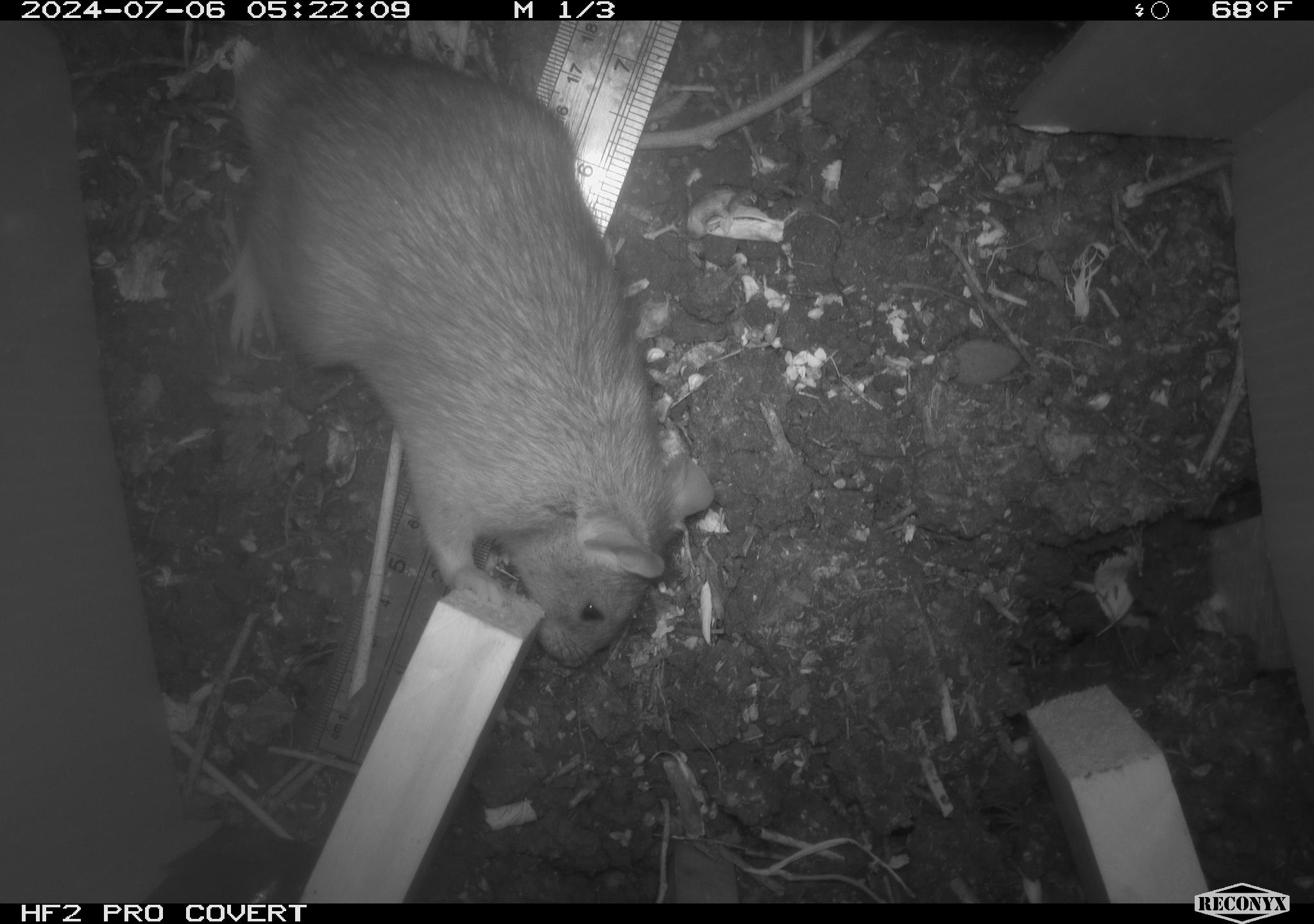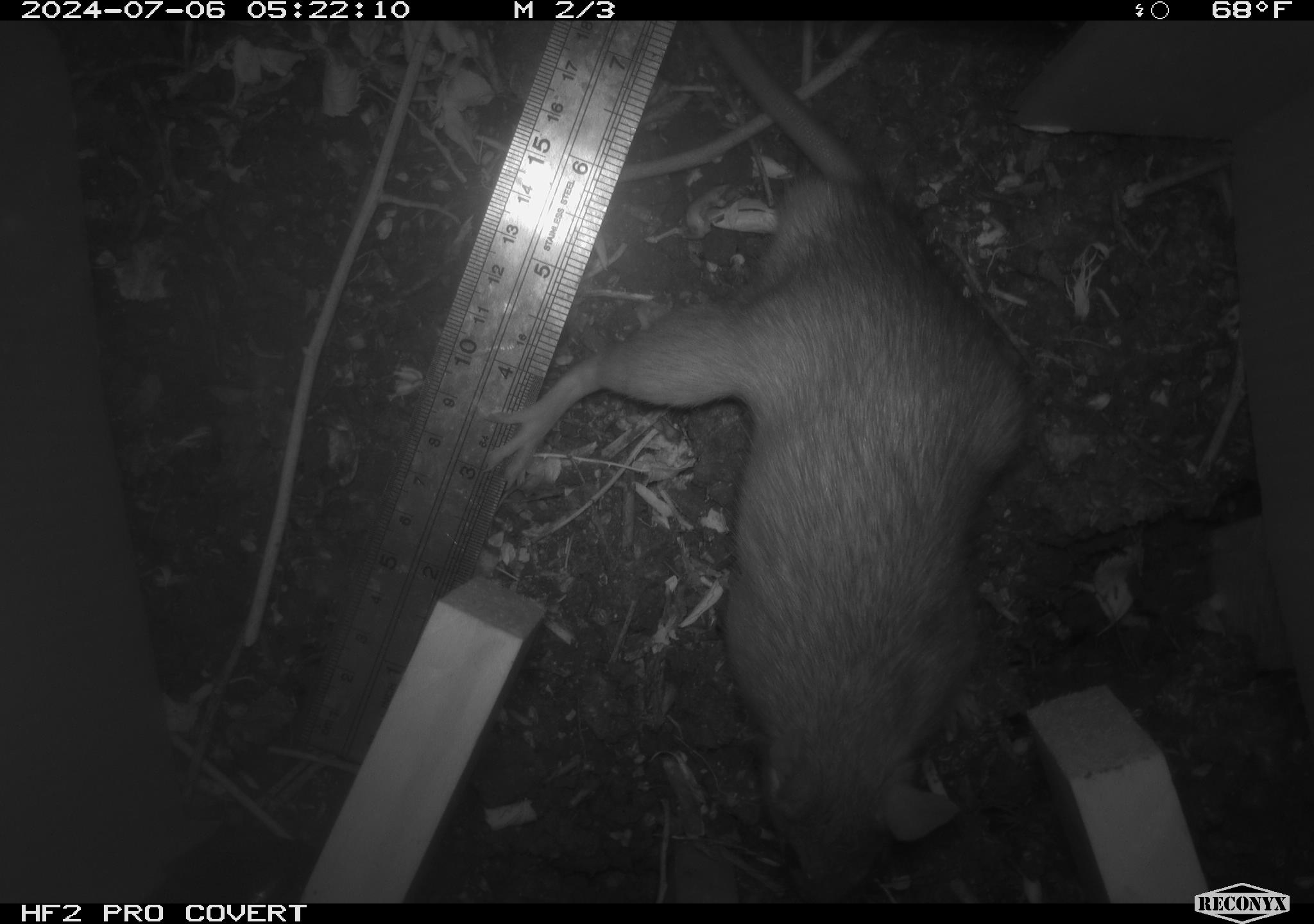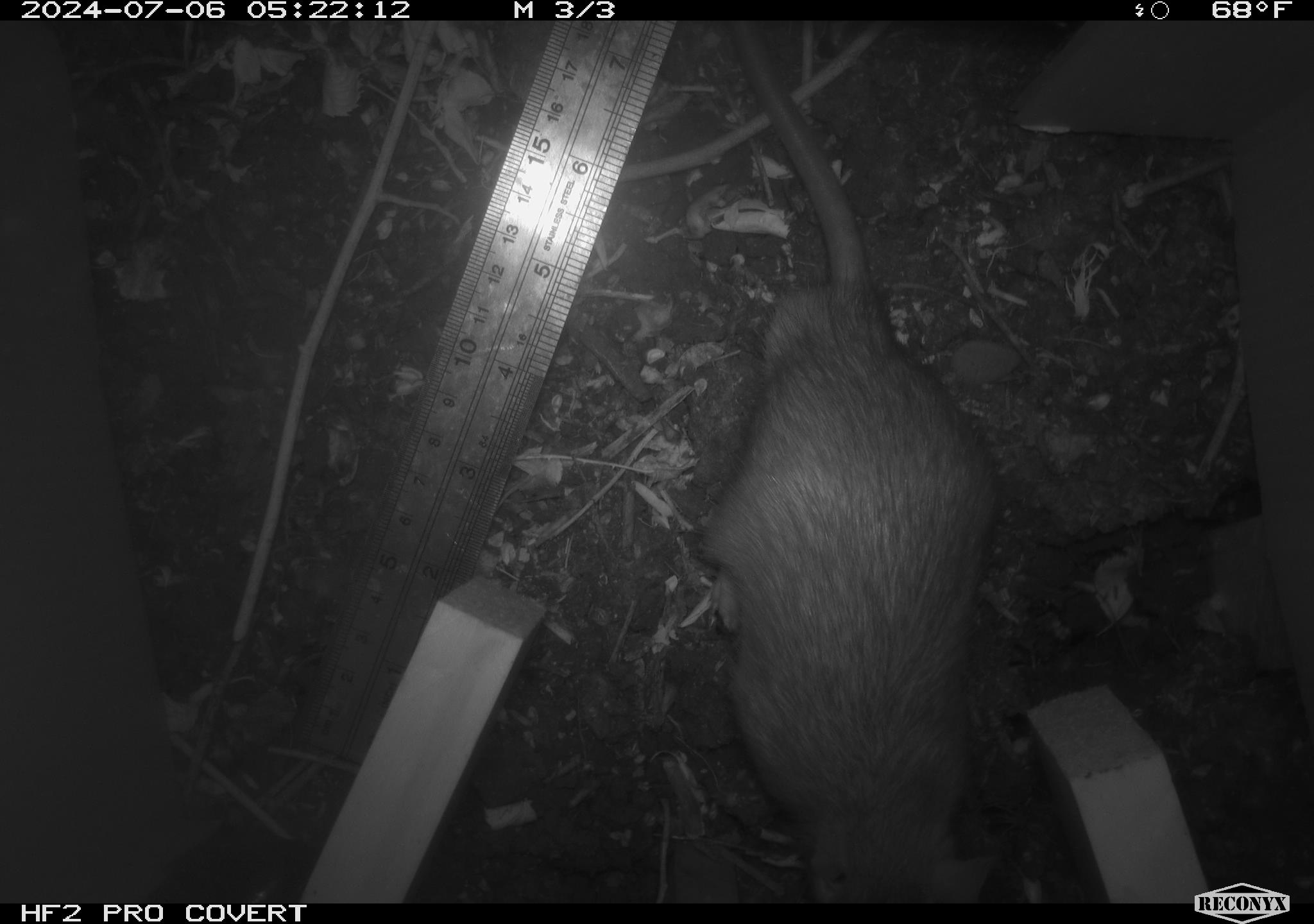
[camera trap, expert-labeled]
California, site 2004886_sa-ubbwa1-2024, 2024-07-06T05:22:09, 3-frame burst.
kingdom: Animalia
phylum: Chordata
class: Mammalia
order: Rodentia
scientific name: Rodentia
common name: woodrat or rat or mouse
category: woodrat or rat or mouse species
Woodrat or rat or mouse species (woodrat or rat or mouse) (Rodentia).